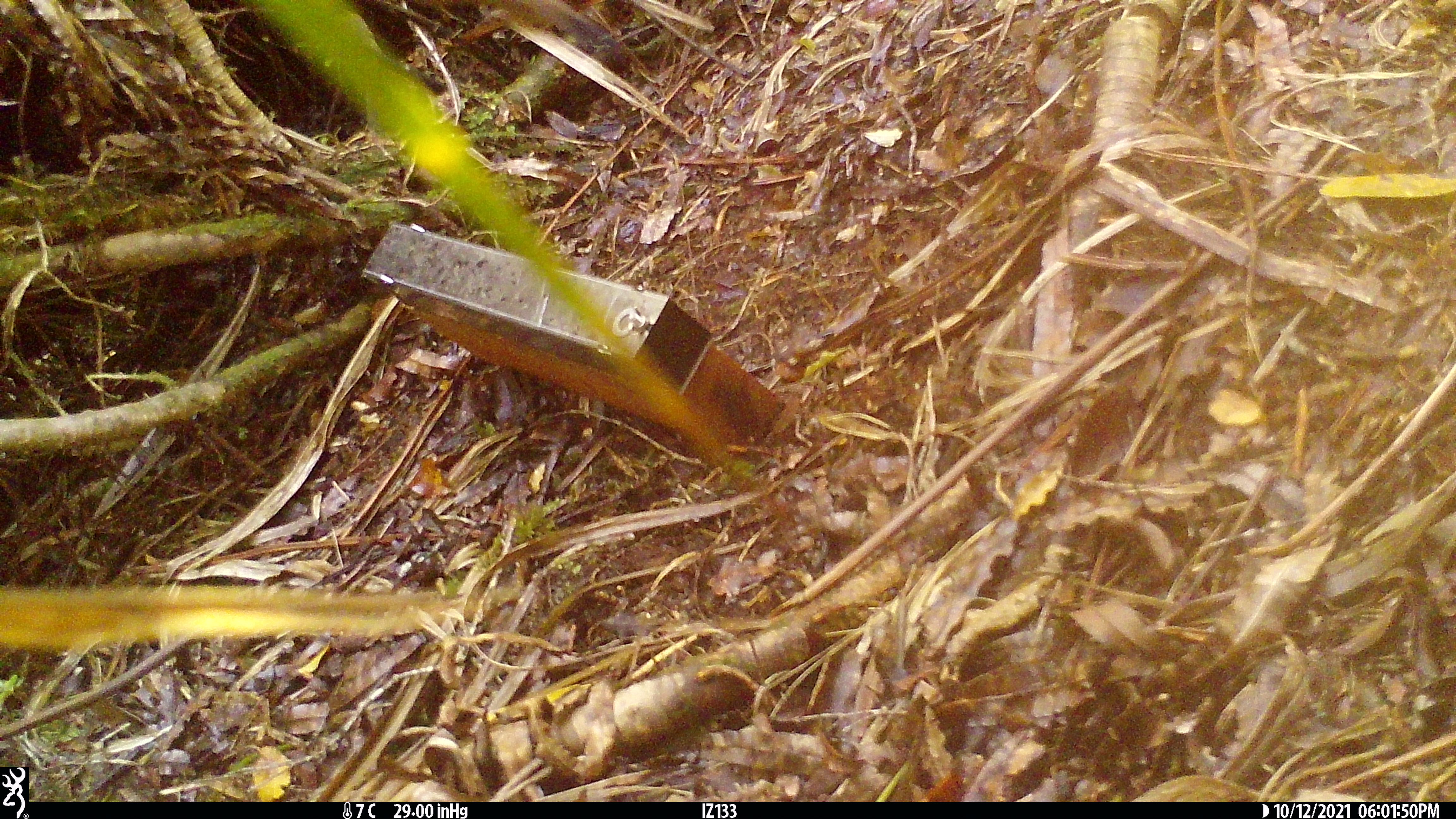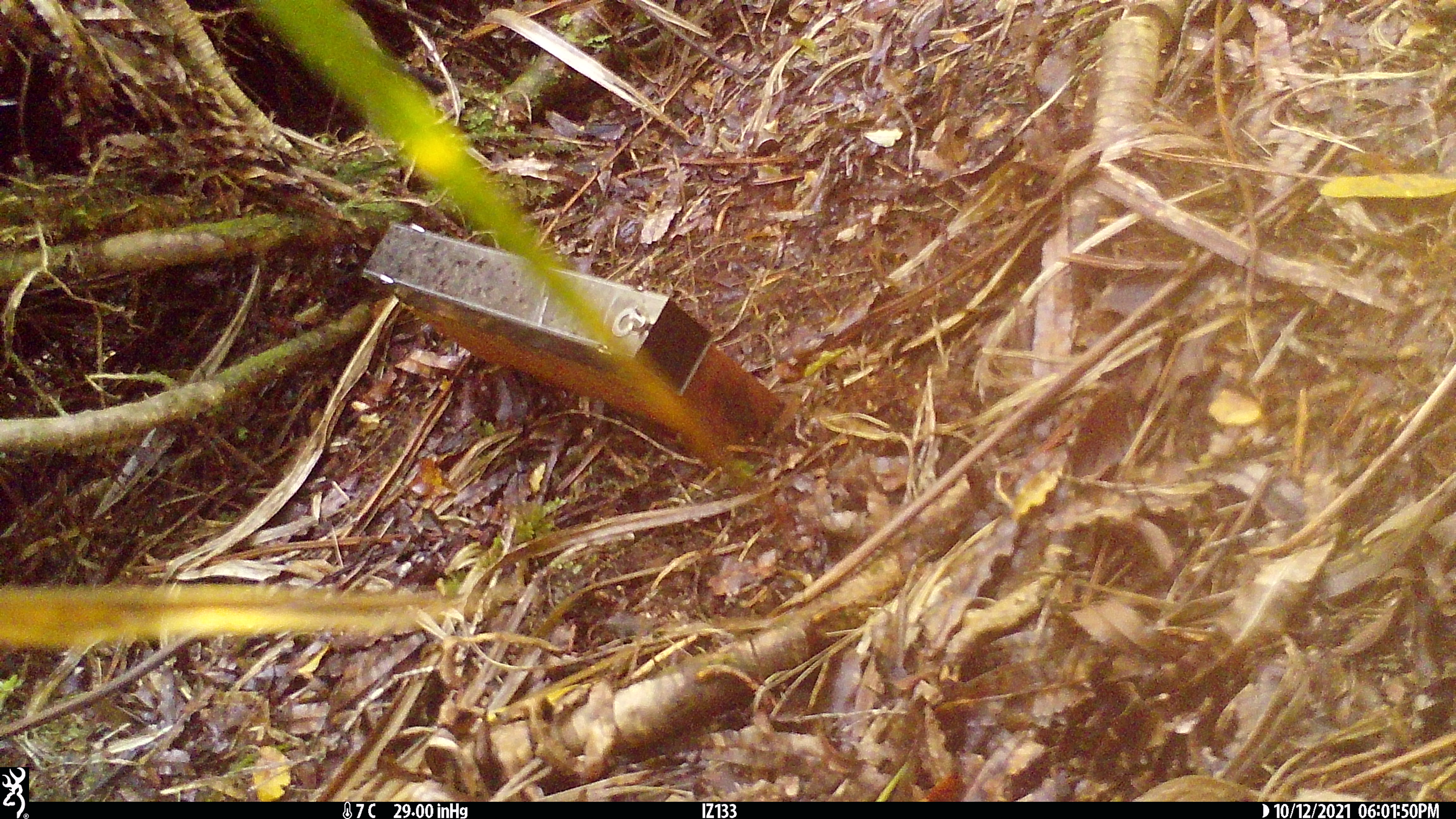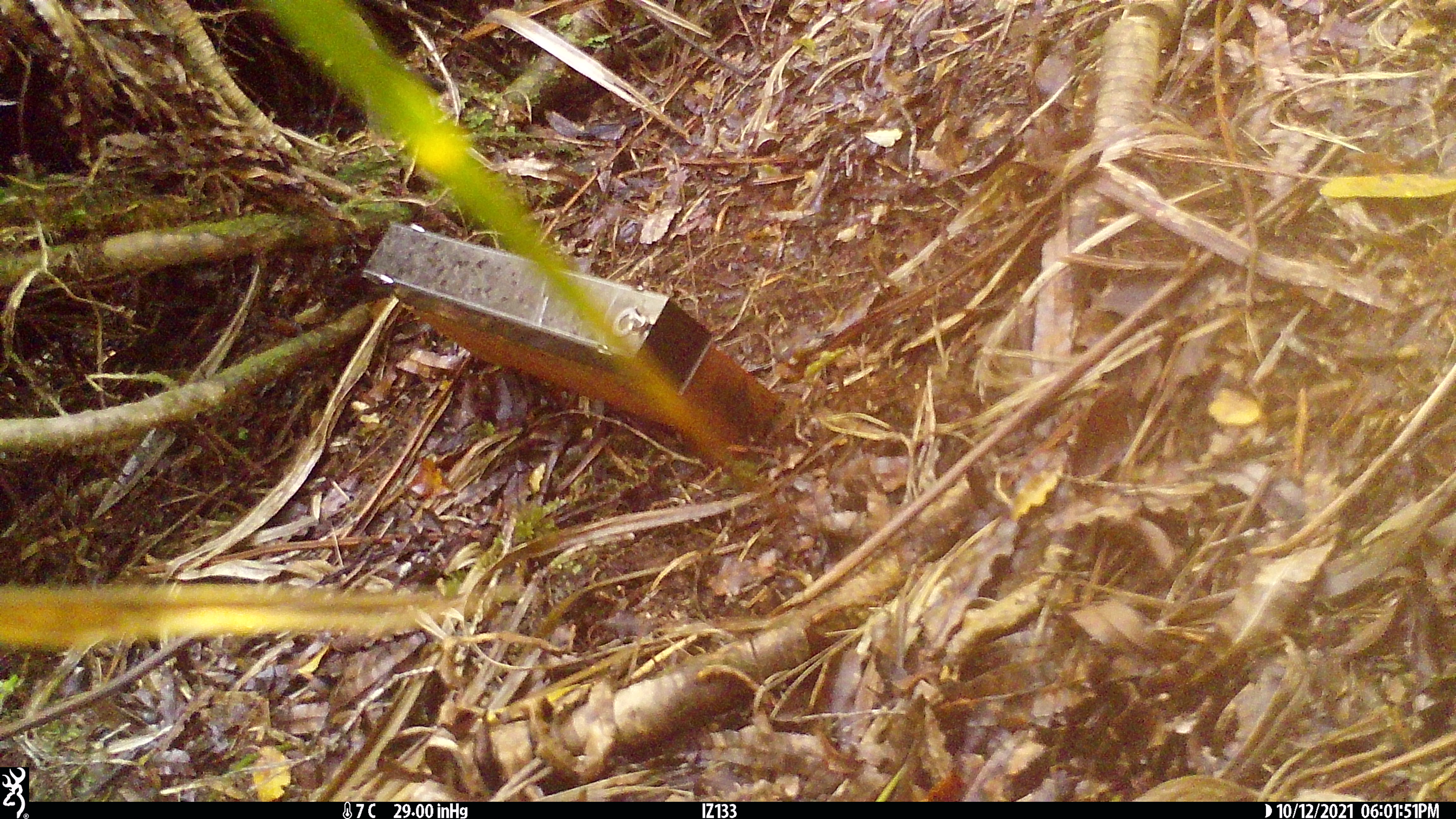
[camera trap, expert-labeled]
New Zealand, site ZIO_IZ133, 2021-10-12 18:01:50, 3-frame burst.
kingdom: Animalia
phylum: Chordata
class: Mammalia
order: Carnivora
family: Mustelidae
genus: Mustela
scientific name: Mustela erminea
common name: stoat